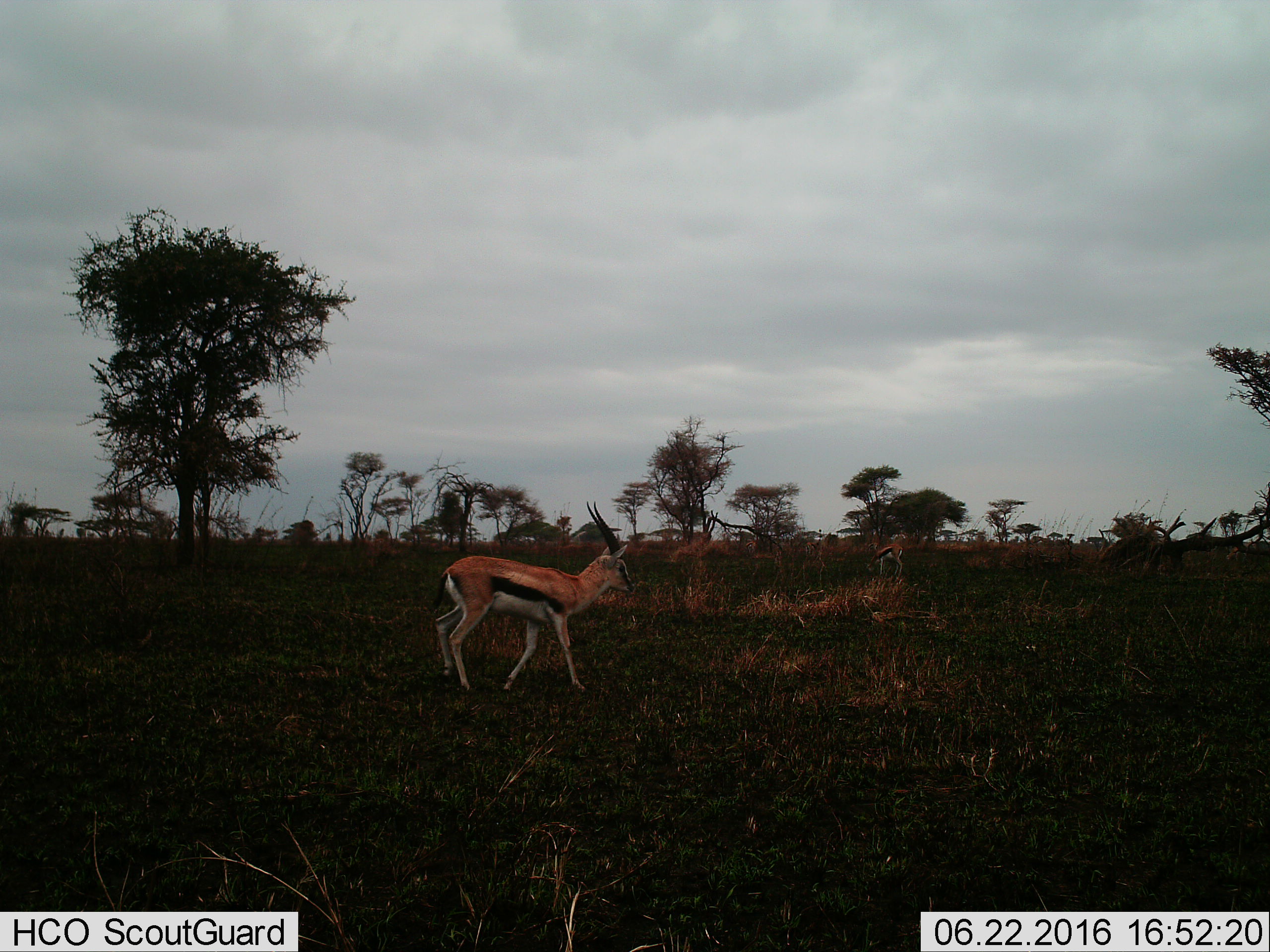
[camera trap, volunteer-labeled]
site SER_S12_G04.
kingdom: Animalia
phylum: Chordata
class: Mammalia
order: Artiodactyla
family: Bovidae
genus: Eudorcas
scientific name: Eudorcas thomsonii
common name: thomson's gazelle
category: gazellethomsons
Gazellethomsons (thomson's gazelle) (Eudorcas thomsonii), count 2. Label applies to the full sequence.